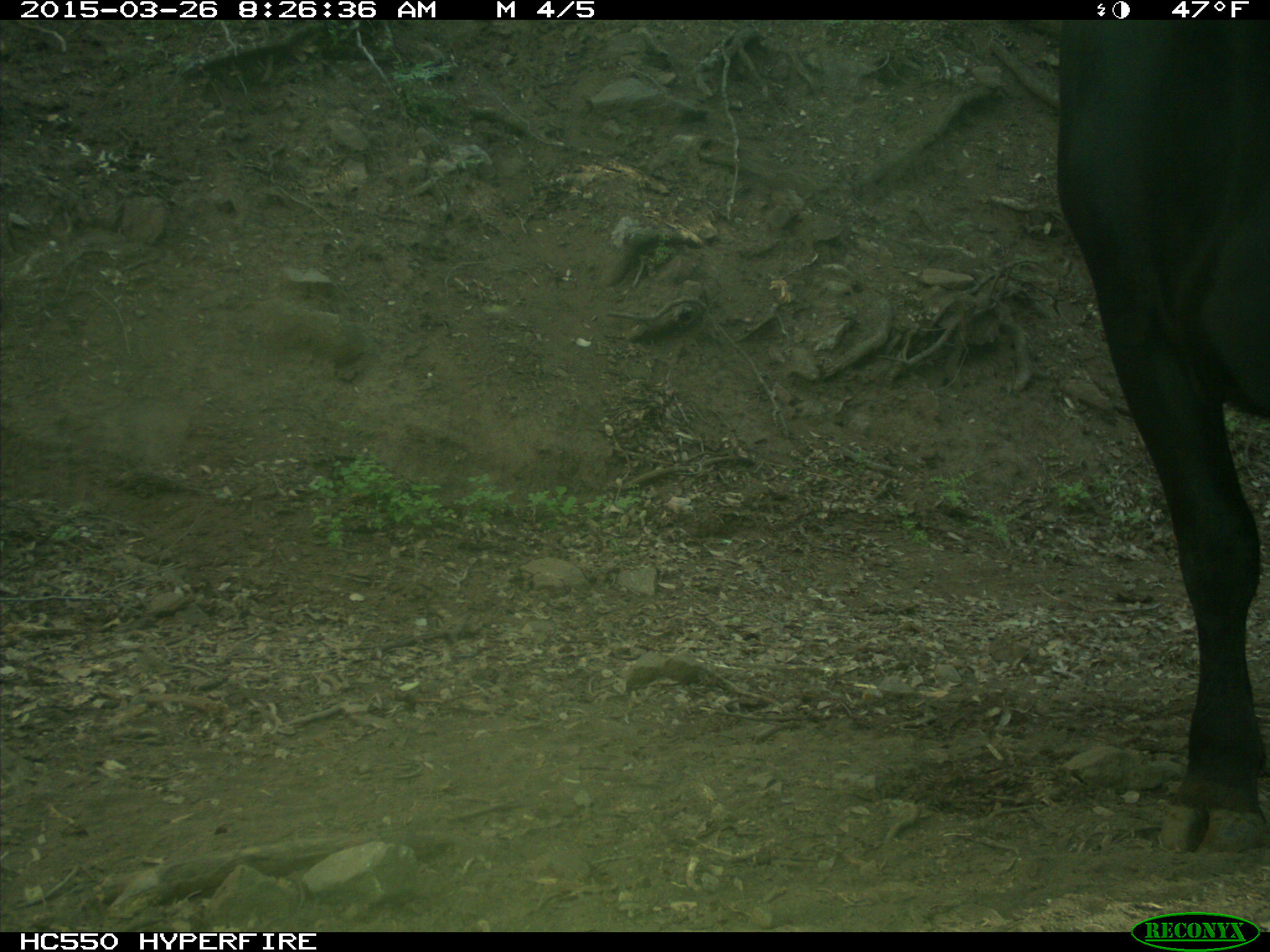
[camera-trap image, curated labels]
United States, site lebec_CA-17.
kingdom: Animalia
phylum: Chordata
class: Mammalia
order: Artiodactyla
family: Bovidae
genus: Bos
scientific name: Bos taurus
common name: domestic cow